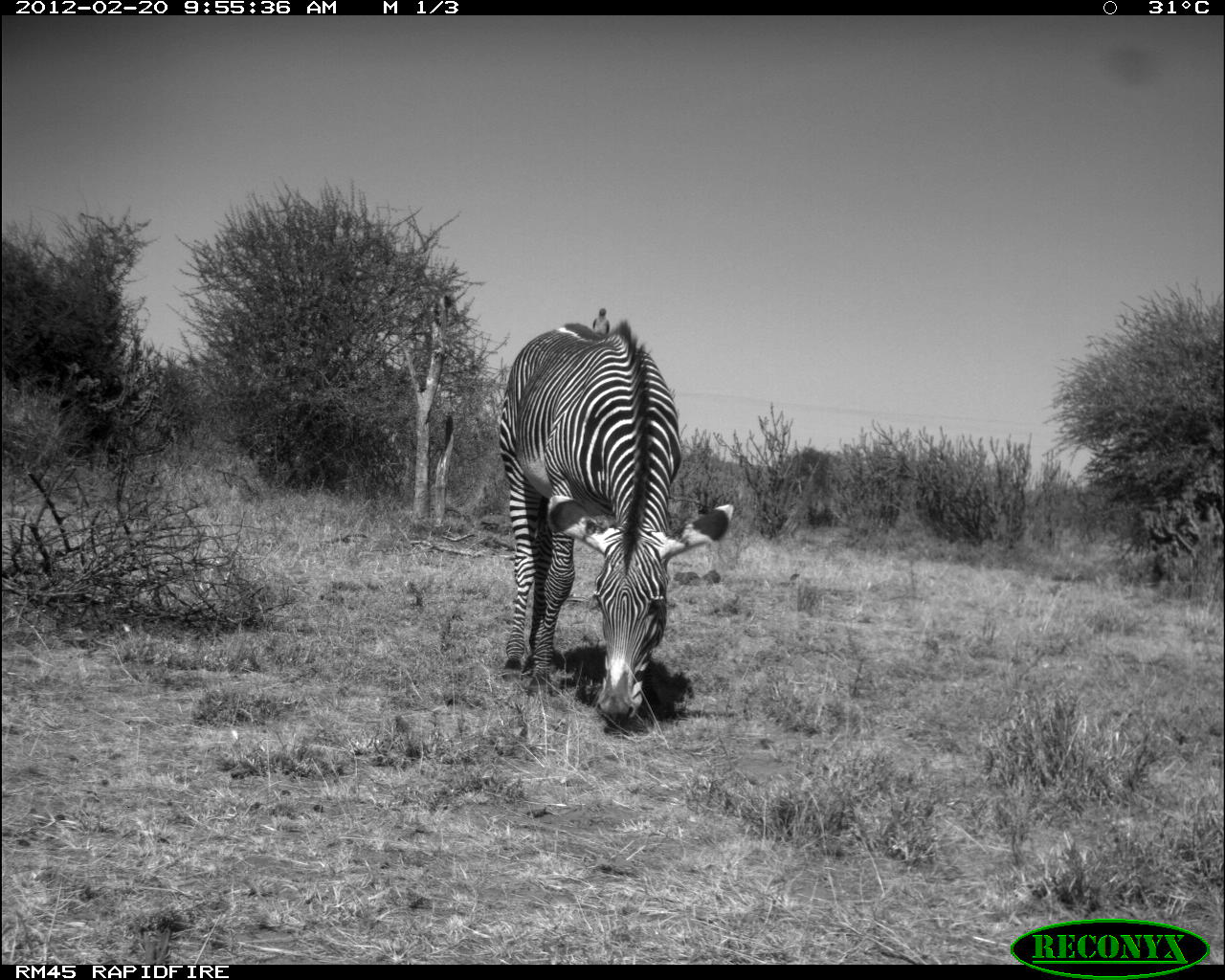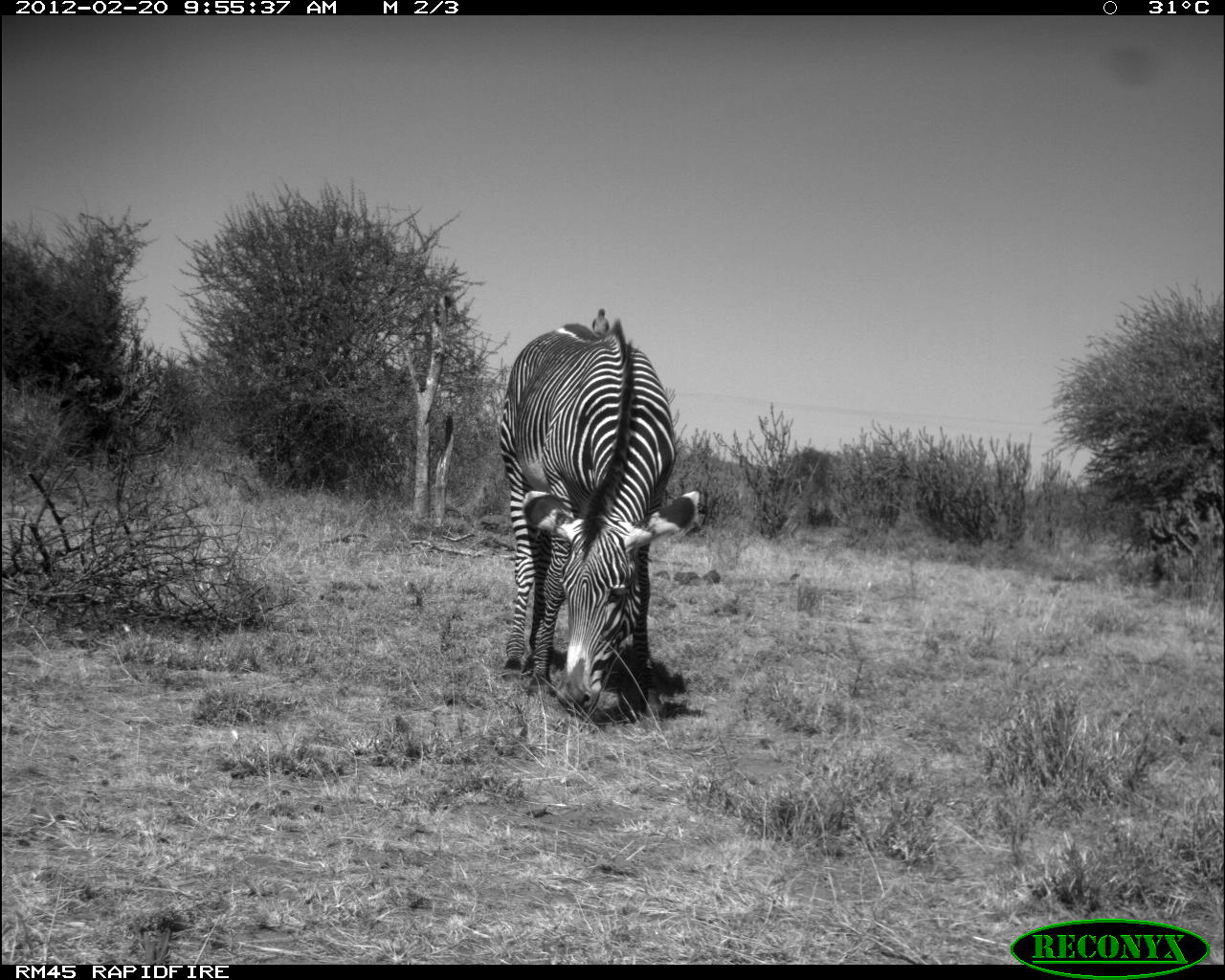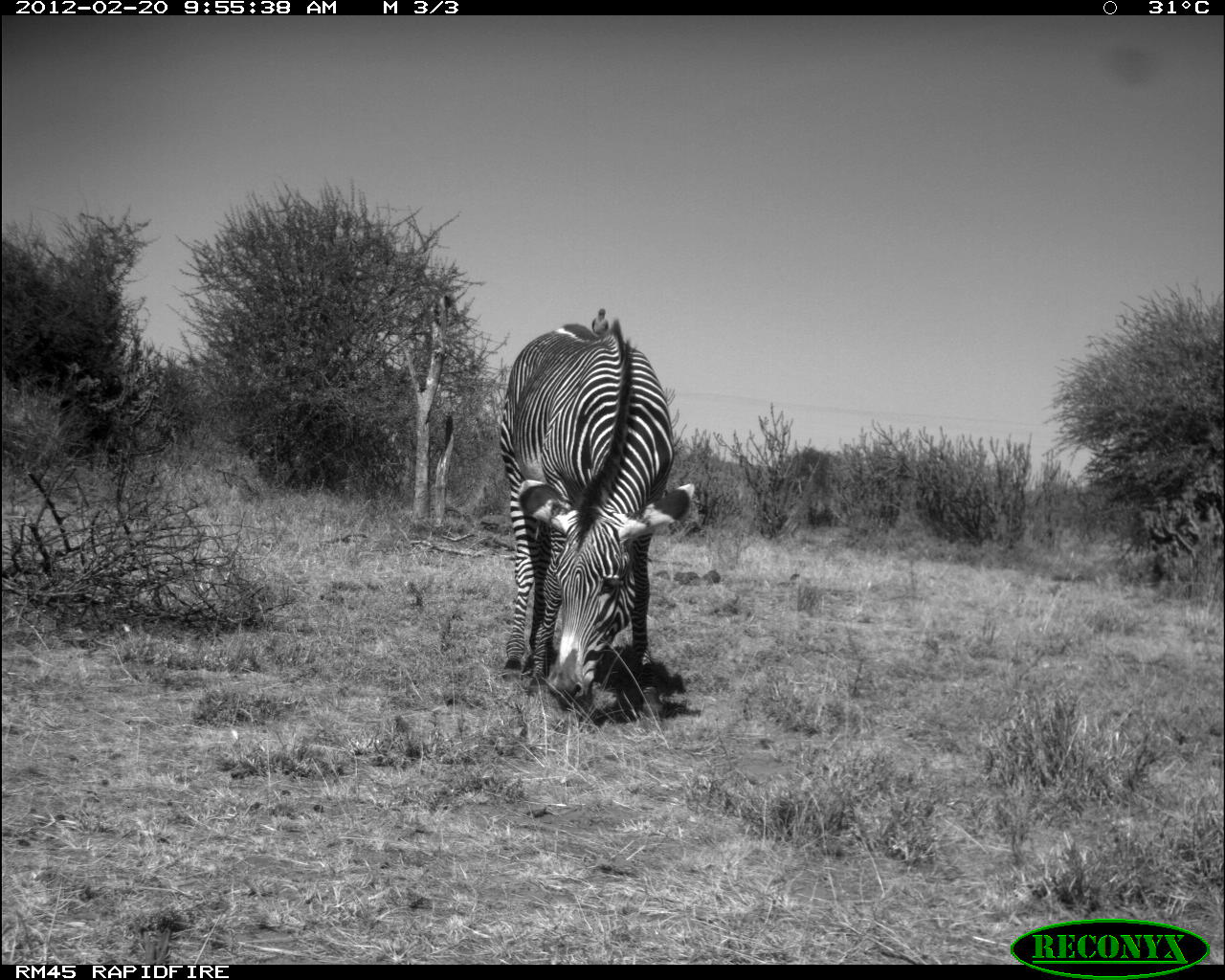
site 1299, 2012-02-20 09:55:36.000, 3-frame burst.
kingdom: Animalia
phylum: Chordata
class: Mammalia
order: Perissodactyla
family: Equidae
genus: Equus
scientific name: Equus grevyi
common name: grévy's zebra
Equus grevyi (grévy's zebra), count 1.